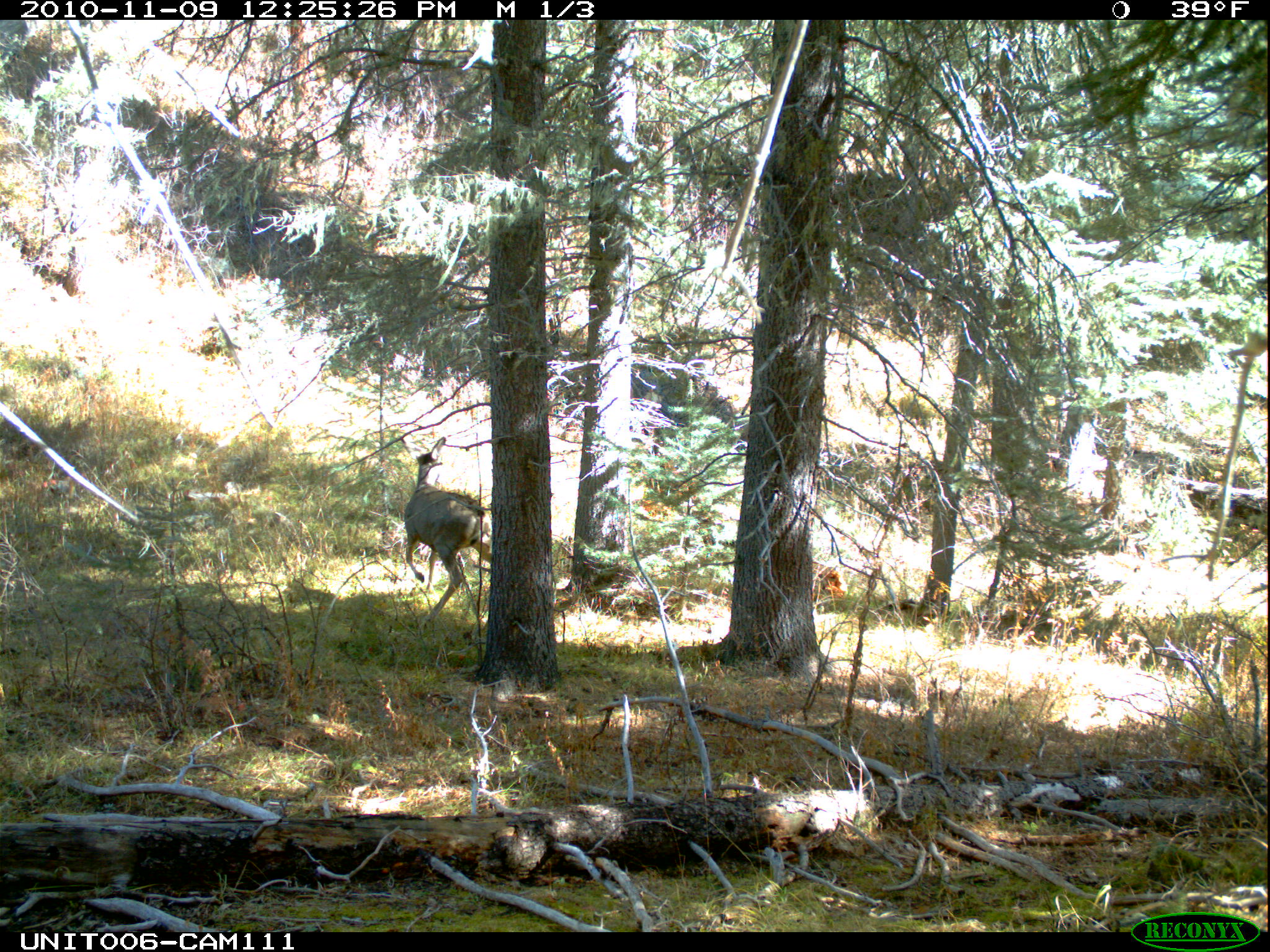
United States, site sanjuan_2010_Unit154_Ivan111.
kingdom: Animalia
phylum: Chordata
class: Mammalia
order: Artiodactyla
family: Cervidae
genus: Odocoileus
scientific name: Odocoileus hemionus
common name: mule deer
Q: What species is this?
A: Odocoileus hemionus (mule deer).